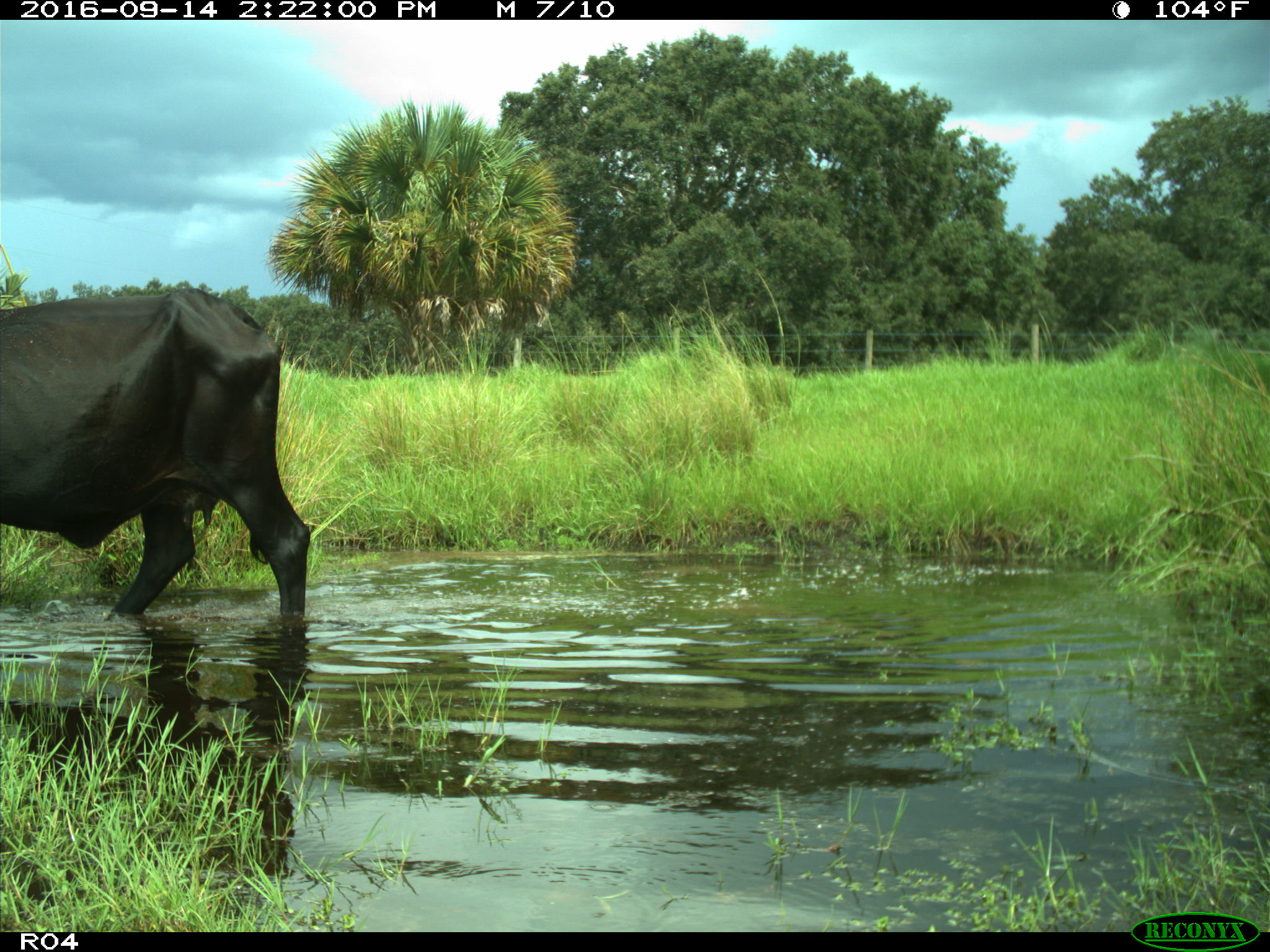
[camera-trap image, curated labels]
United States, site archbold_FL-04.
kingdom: Animalia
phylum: Chordata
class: Mammalia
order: Artiodactyla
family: Bovidae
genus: Bos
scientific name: Bos taurus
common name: domestic cow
Bos taurus (domestic cow).